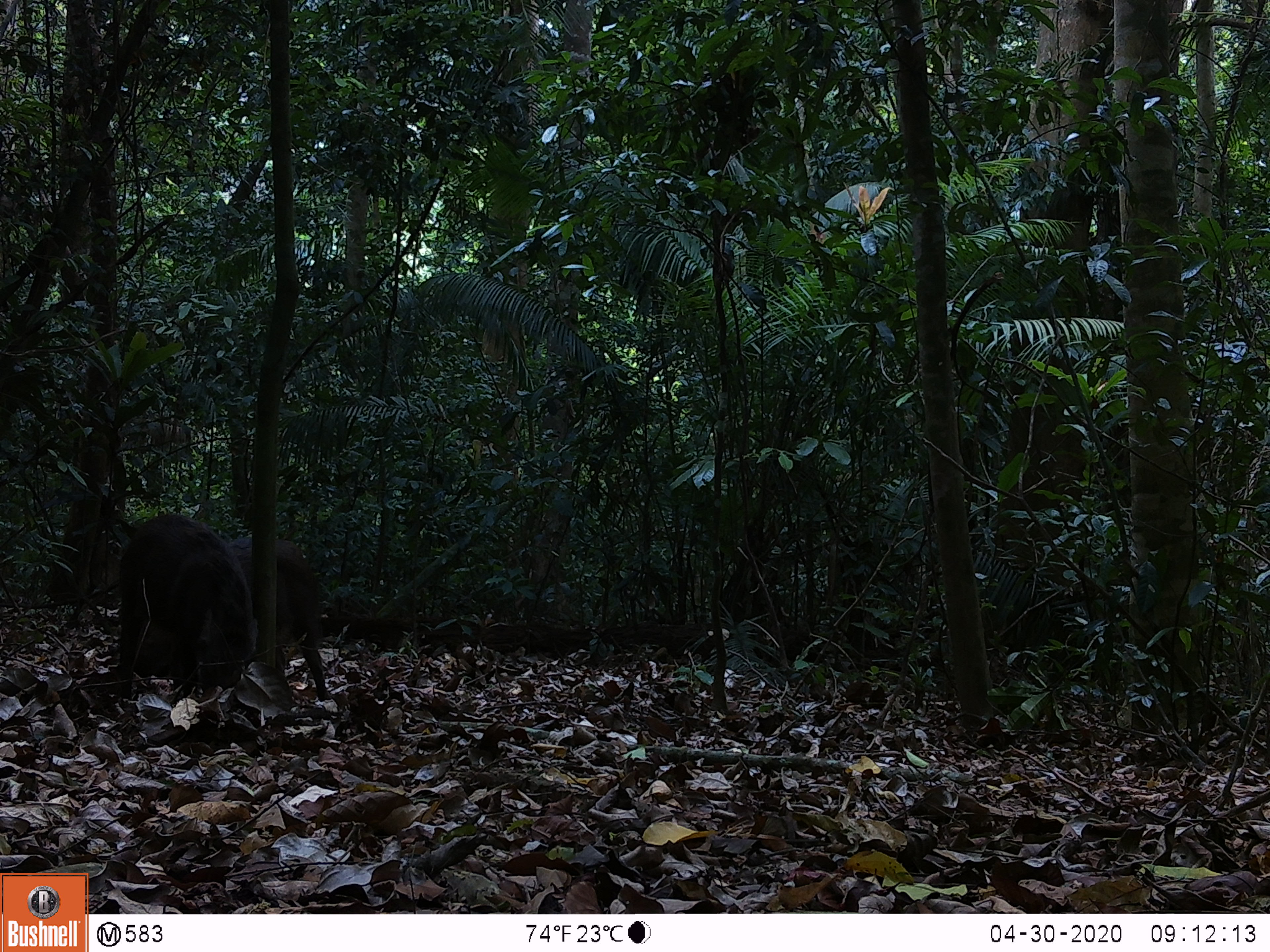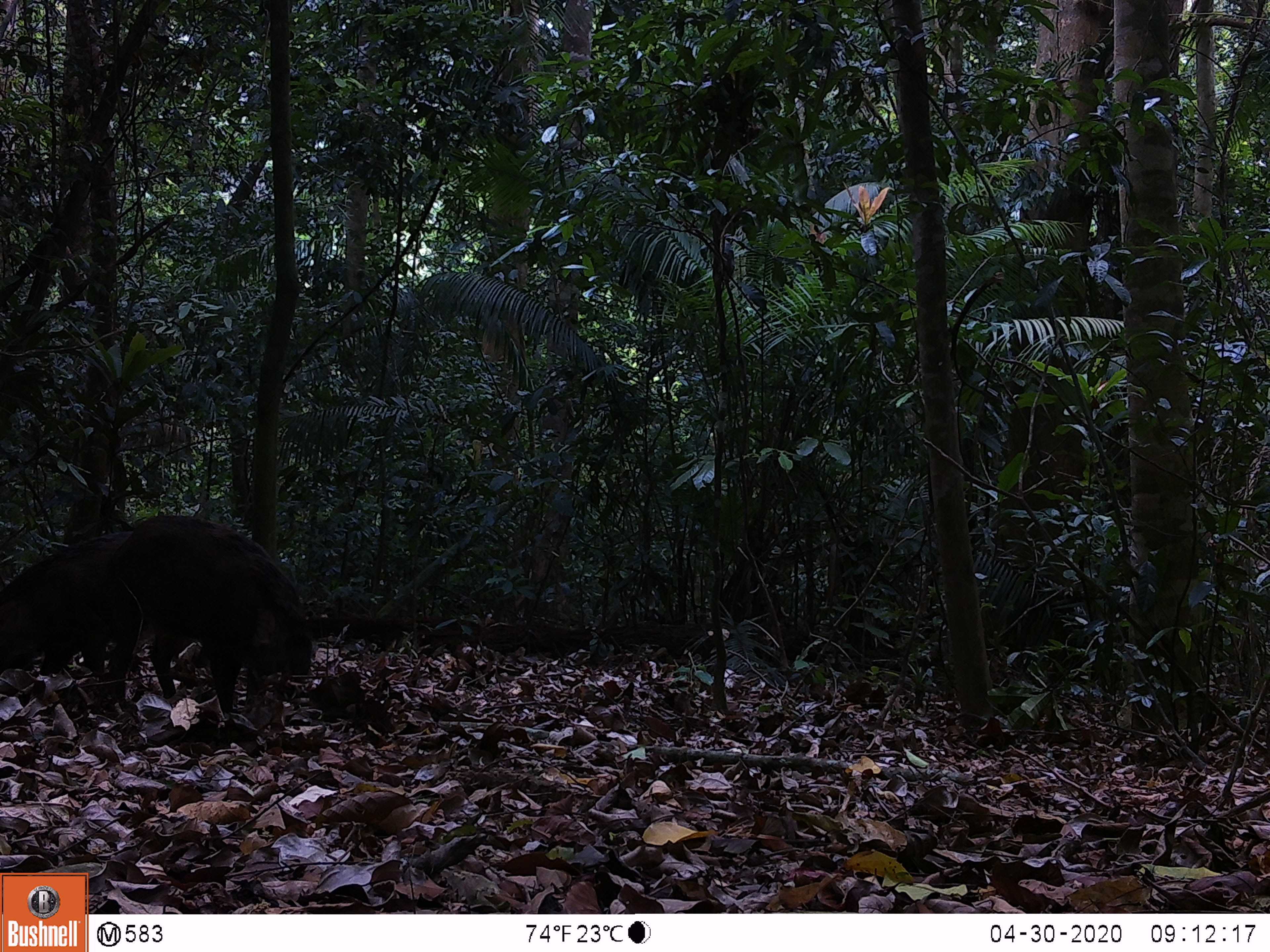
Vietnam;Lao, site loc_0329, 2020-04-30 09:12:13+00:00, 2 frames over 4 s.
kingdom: Animalia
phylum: Chordata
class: Mammalia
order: Artiodactyla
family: Suidae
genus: Sus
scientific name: Sus scrofa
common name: eurasian wild pig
Eurasian wild pig (Sus scrofa). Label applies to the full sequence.